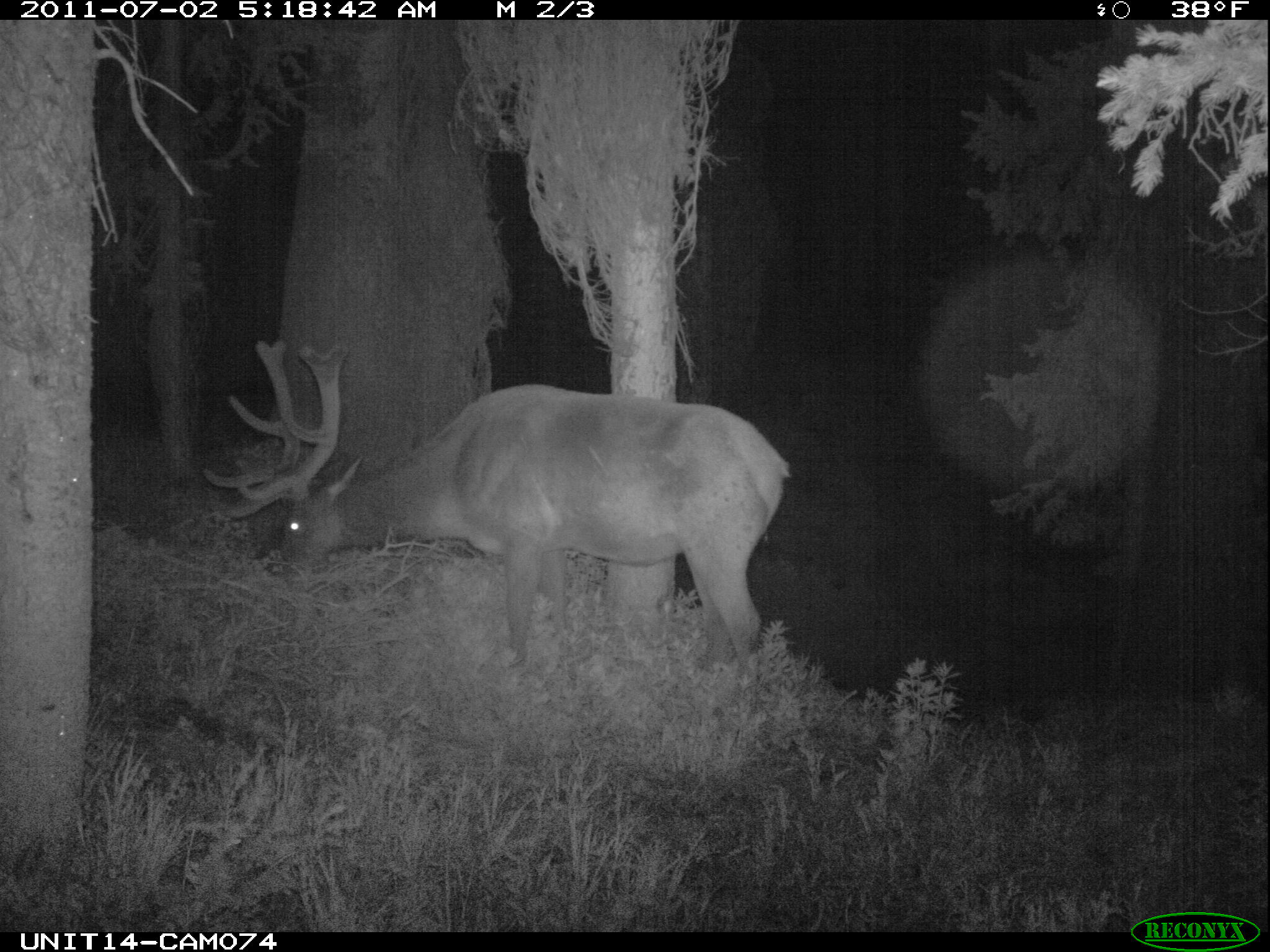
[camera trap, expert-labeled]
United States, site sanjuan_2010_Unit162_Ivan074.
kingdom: Animalia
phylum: Chordata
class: Mammalia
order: Artiodactyla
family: Cervidae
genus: Cervus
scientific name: Cervus elaphus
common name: red deer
Cervus elaphus (red deer).